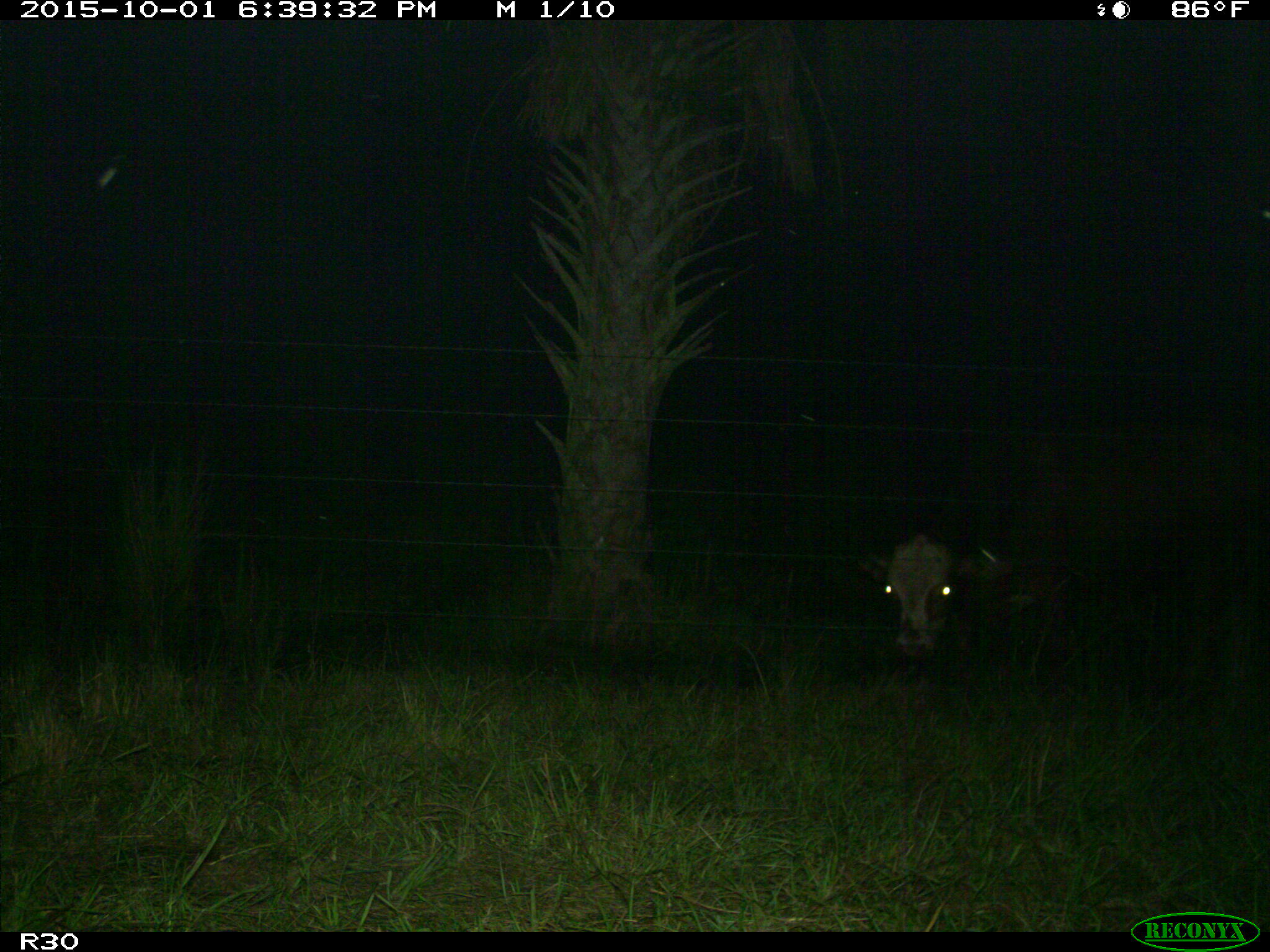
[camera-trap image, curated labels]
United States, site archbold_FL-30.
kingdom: Animalia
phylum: Chordata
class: Mammalia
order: Artiodactyla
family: Bovidae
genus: Bos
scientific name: Bos taurus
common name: domestic cow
Bos taurus (domestic cow).